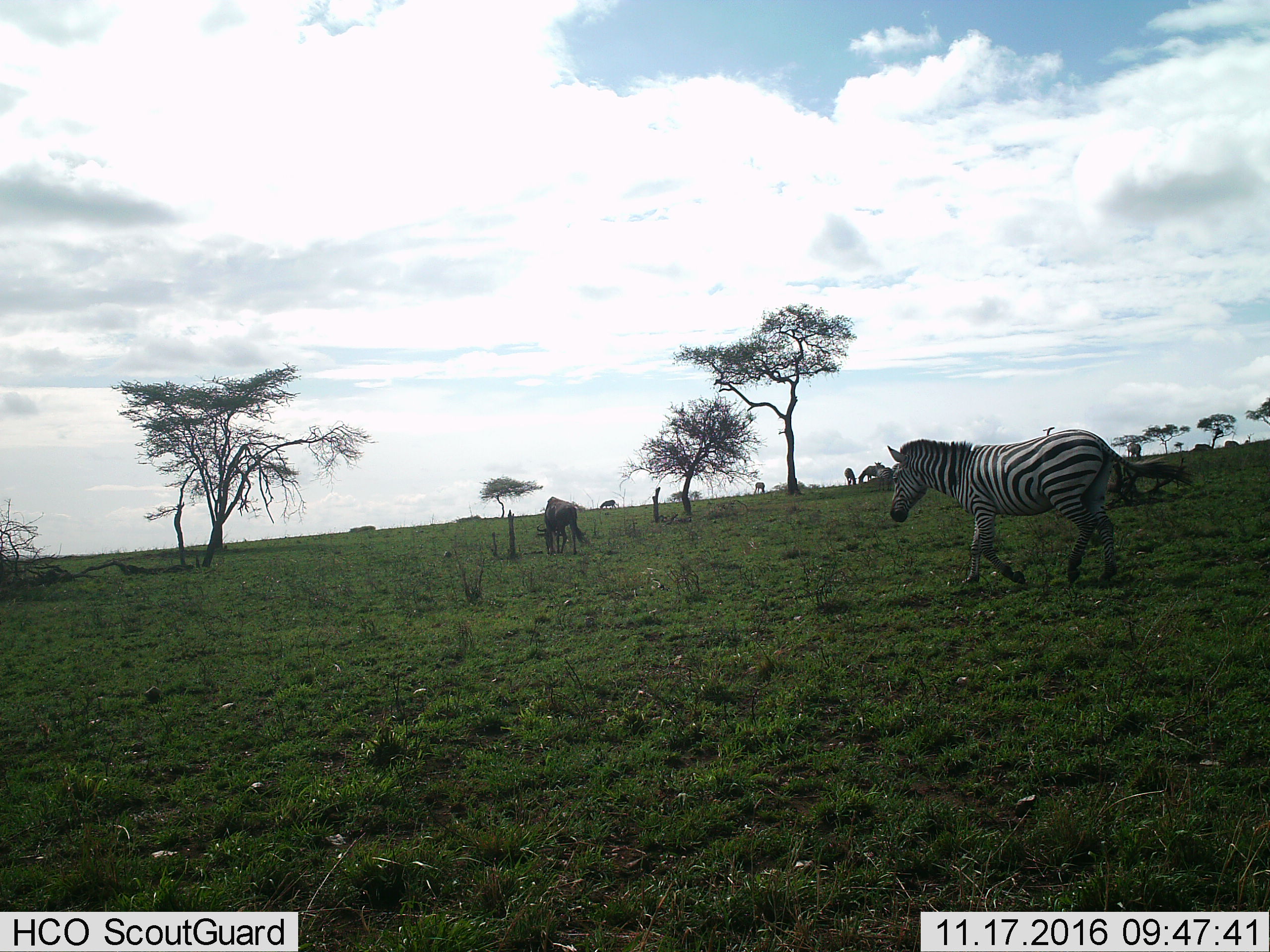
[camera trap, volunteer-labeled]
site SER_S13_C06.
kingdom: Animalia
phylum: Chordata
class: Mammalia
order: Artiodactyla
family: Bovidae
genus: Connochaetes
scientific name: Connochaetes taurinus taurinus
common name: blue wildebeest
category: wildebeestblue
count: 1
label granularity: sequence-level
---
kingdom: Animalia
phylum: Chordata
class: Mammalia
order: Perissodactyla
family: Equidae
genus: Equus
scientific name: Equus quagga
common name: plains zebra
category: zebraplains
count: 6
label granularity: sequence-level